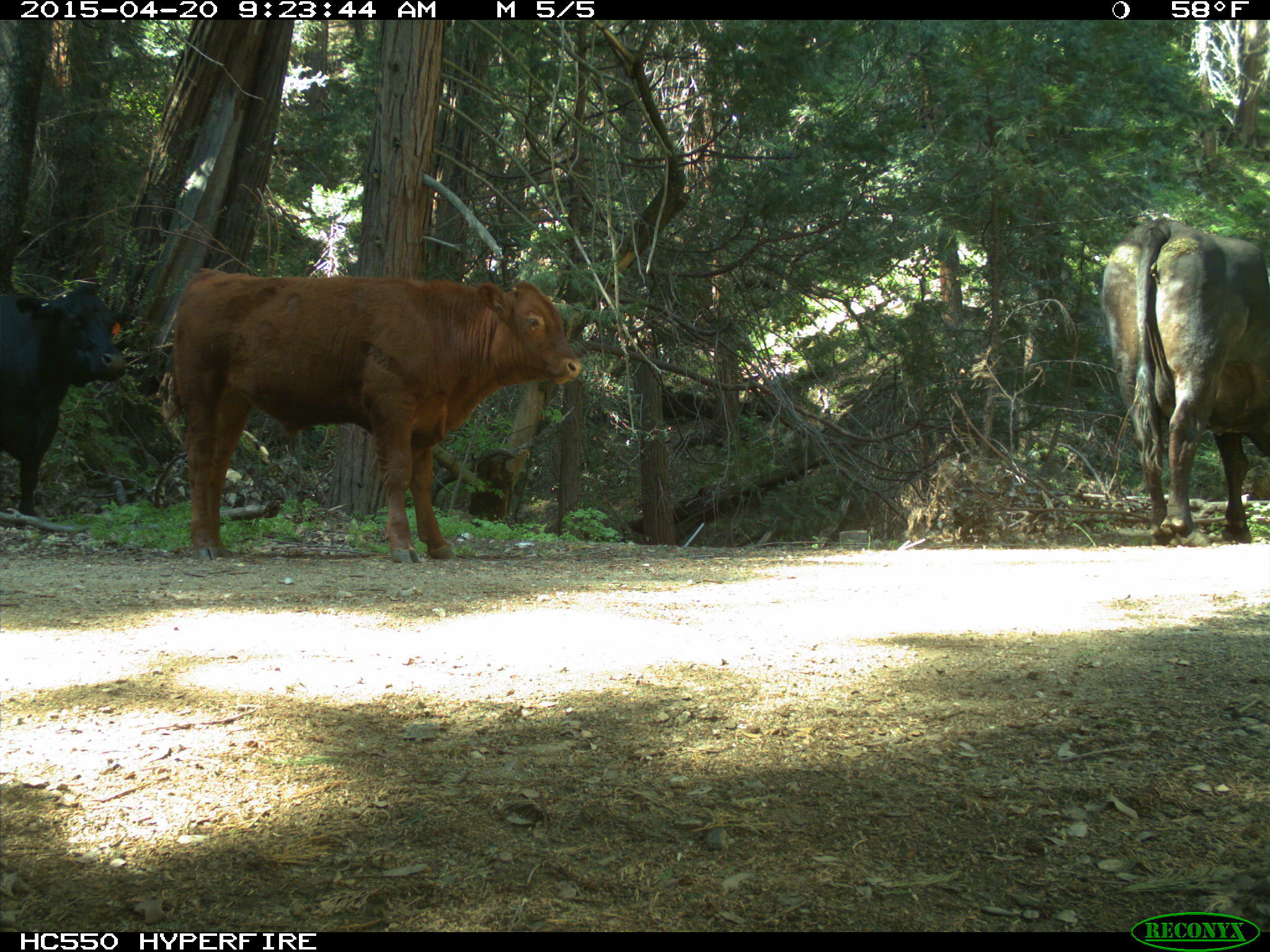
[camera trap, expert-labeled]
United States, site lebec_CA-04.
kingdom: Animalia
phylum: Chordata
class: Mammalia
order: Artiodactyla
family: Bovidae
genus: Bos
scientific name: Bos taurus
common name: domestic cow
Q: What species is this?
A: Bos taurus (domestic cow).